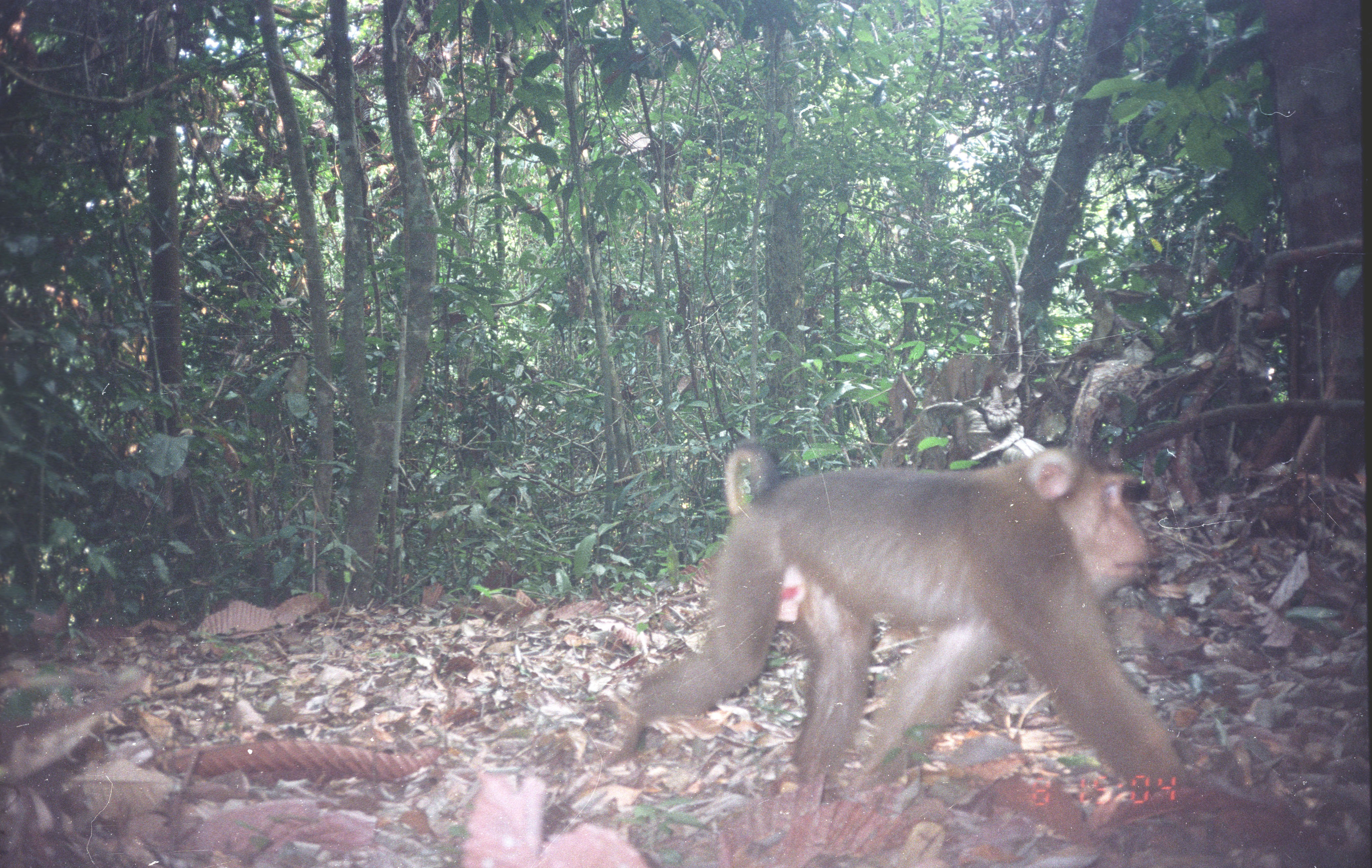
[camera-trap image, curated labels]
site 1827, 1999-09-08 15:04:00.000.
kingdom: Animalia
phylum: Chordata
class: Mammalia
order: Primates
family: Cercopithecidae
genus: Macaca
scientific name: Macaca nemestrina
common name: southern pig-tailed macaque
Macaca nemestrina (southern pig-tailed macaque), count 1.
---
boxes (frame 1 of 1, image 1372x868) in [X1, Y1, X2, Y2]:
macaca nemestrina: [601, 440, 1203, 822]